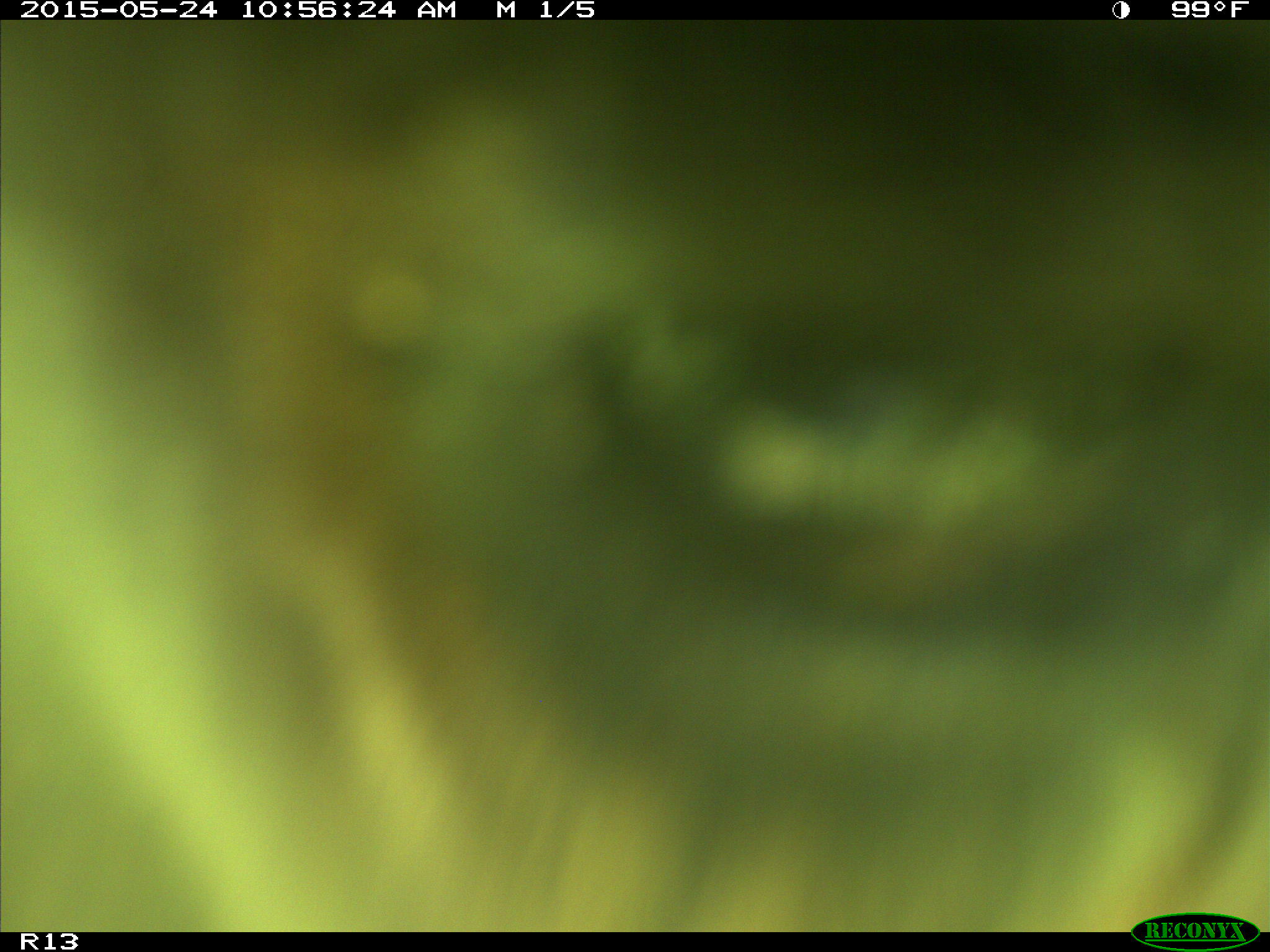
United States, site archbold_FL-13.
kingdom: Animalia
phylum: Chordata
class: Mammalia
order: Artiodactyla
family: Bovidae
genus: Bos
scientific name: Bos taurus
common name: domestic cow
Bos taurus (domestic cow).